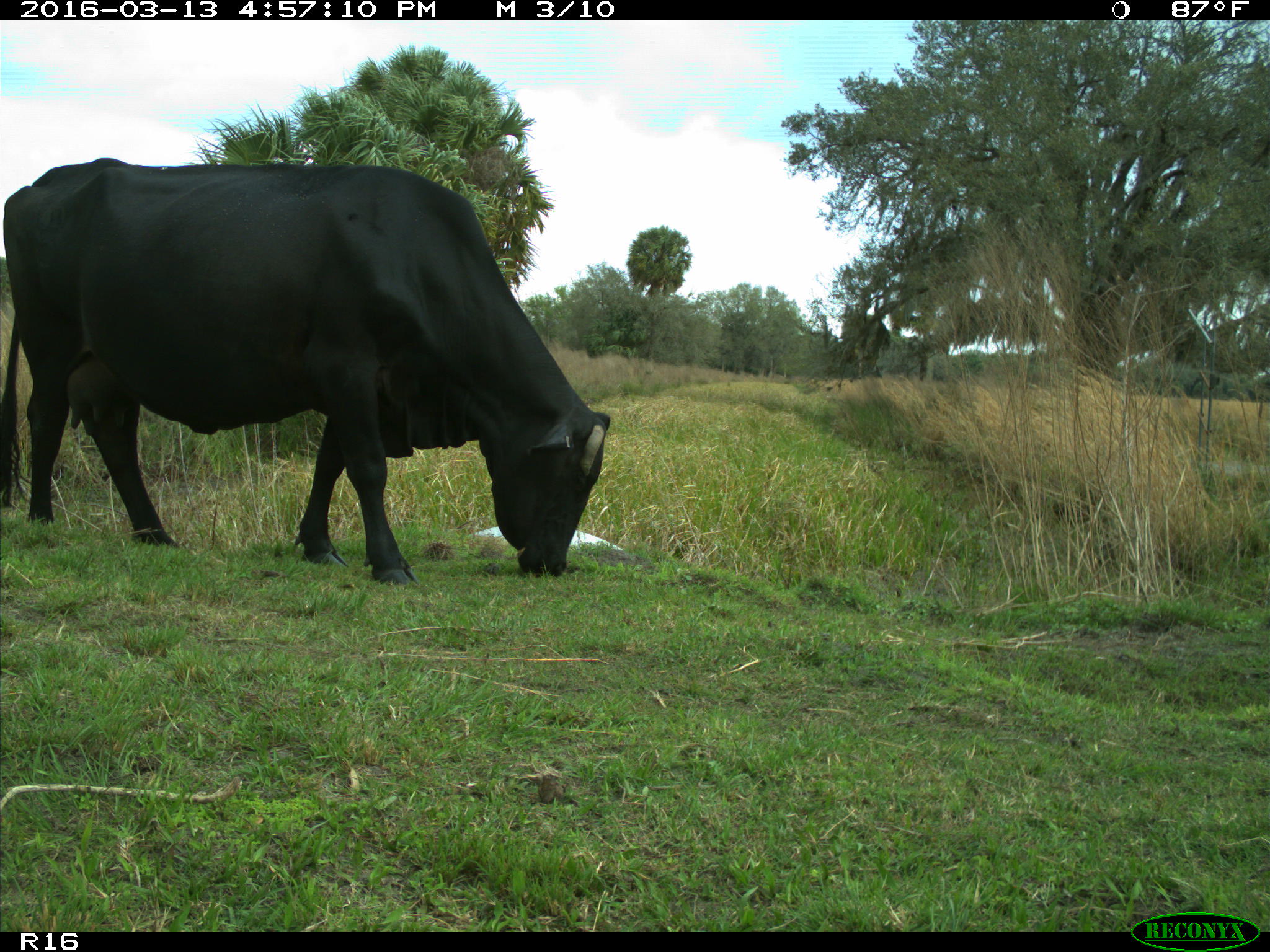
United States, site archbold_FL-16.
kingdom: Animalia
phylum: Chordata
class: Mammalia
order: Artiodactyla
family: Bovidae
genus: Bos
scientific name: Bos taurus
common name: domestic cow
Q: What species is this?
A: Bos taurus (domestic cow).